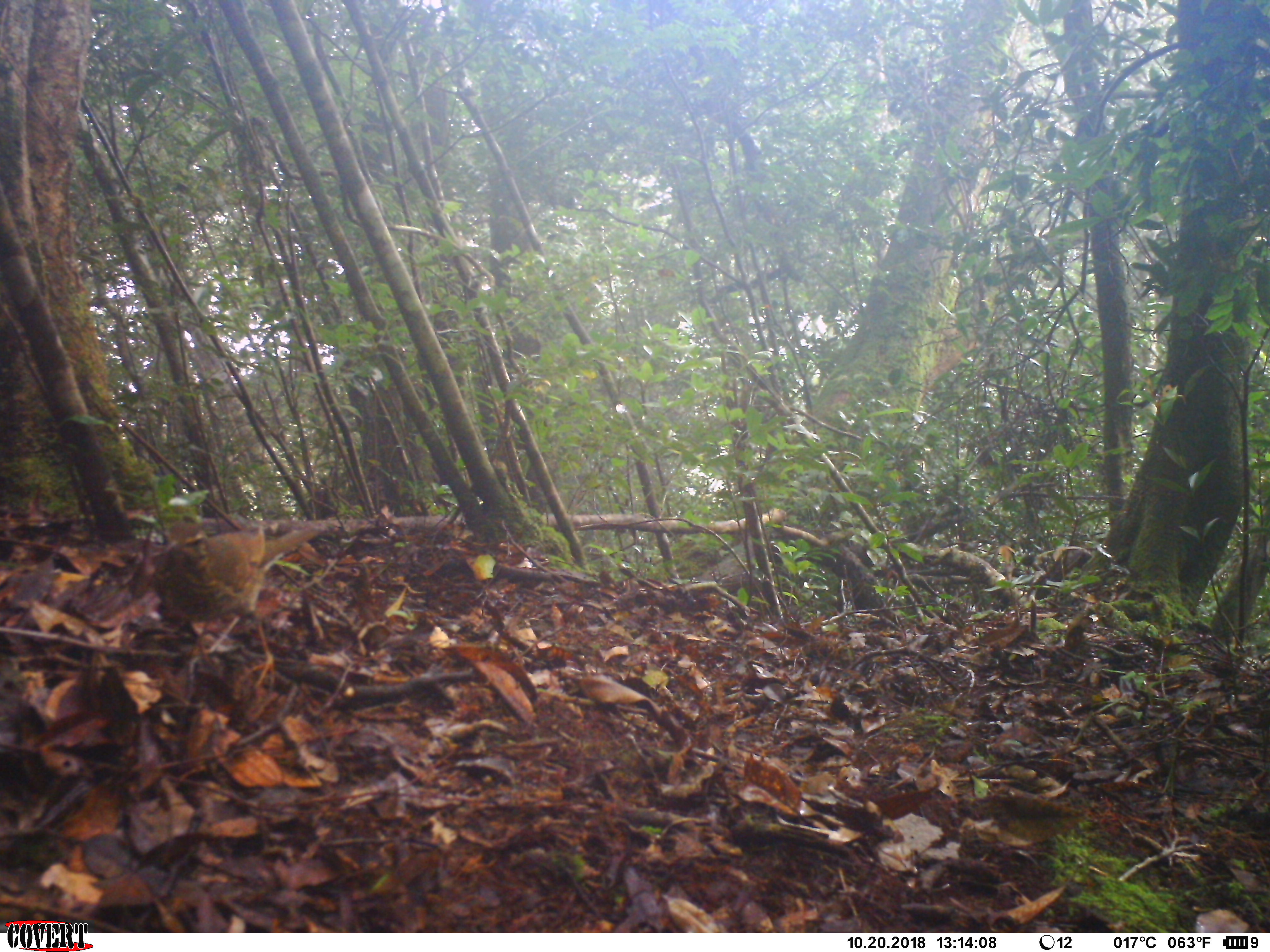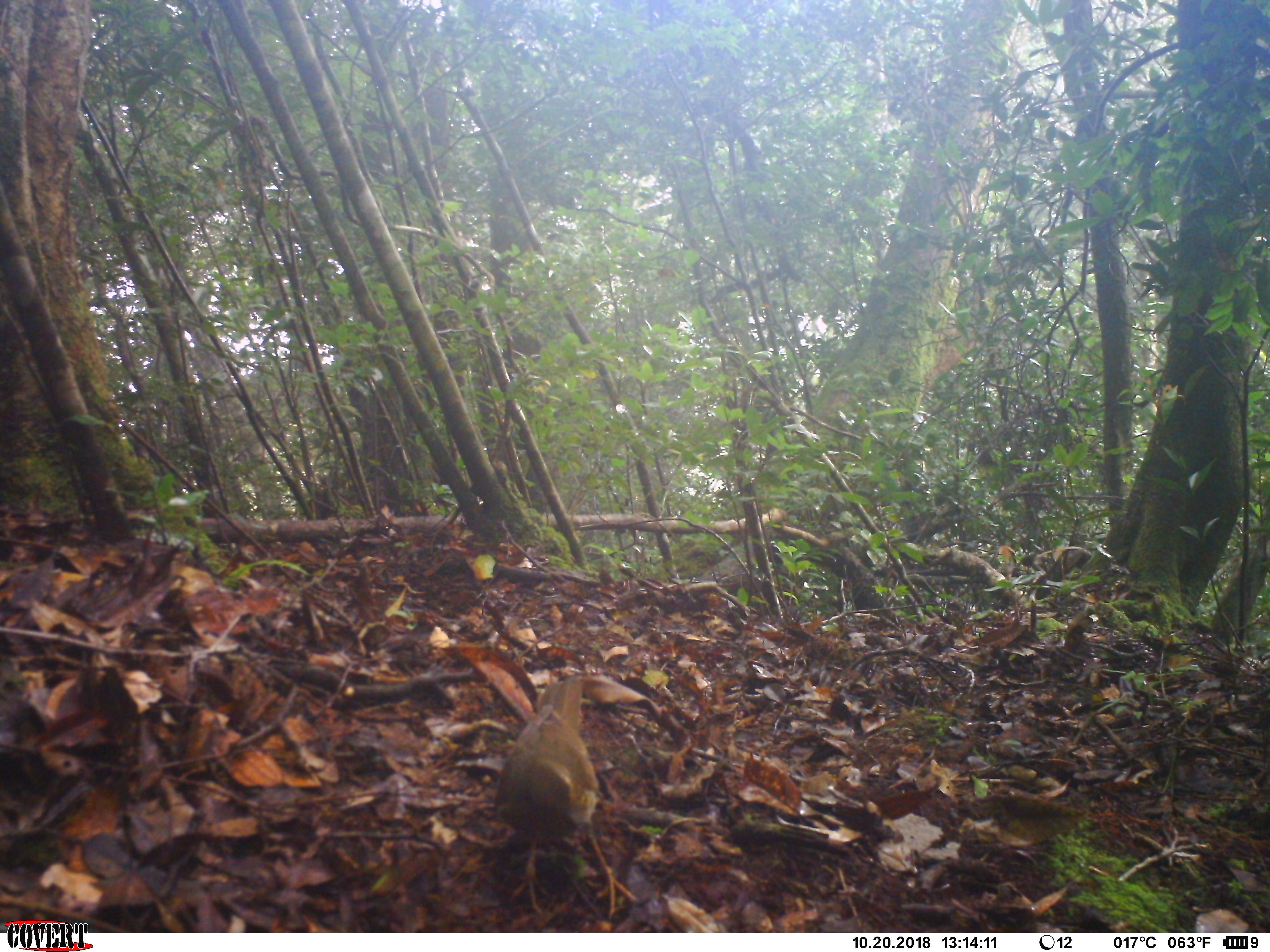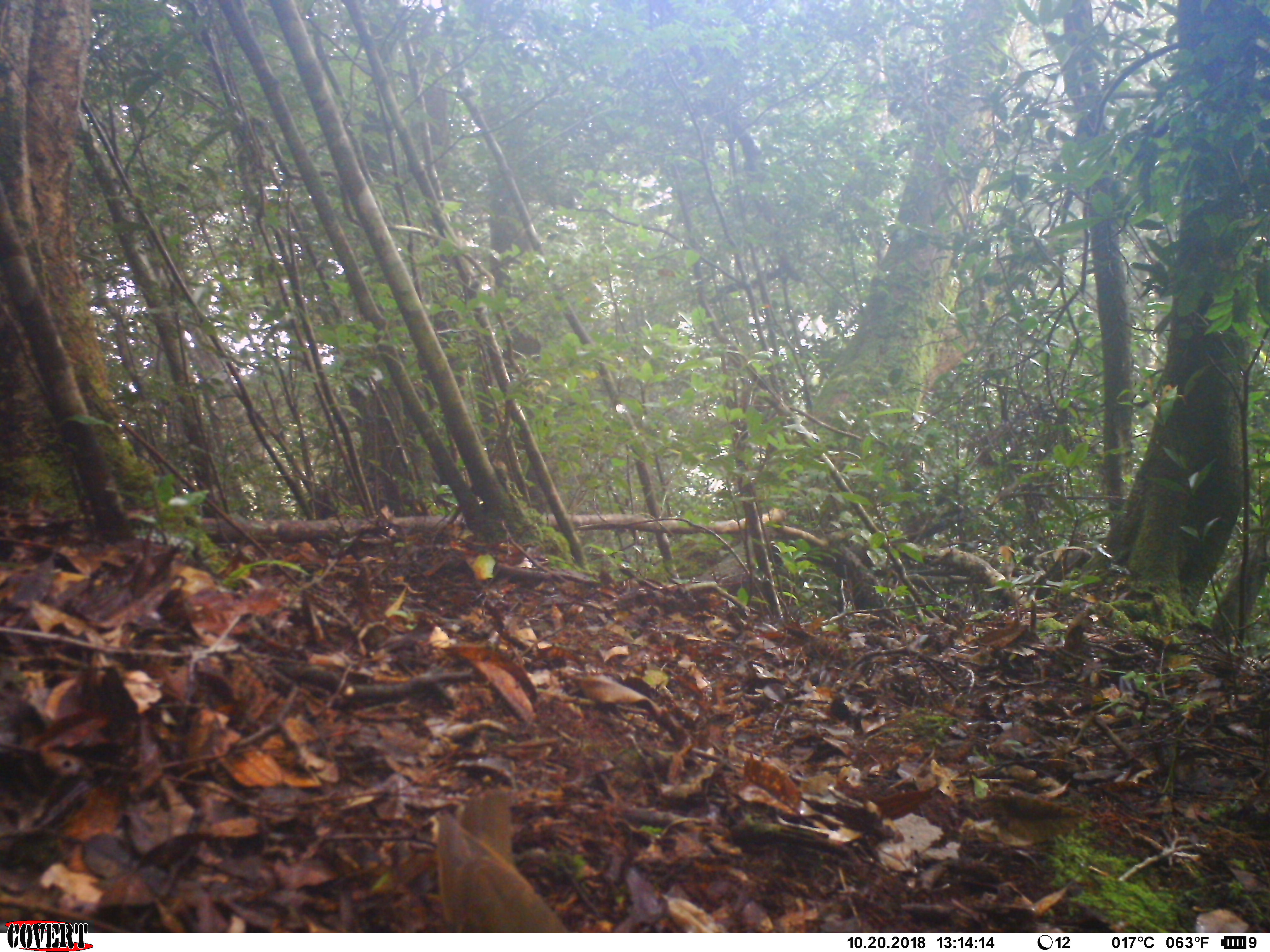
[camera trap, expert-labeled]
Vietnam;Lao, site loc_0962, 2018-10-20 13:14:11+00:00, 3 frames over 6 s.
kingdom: Animalia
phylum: Chordata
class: Aves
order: Passeriformes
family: Turdidae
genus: Geokichla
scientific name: Geokichla sibirica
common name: siberian thrush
Siberian thrush (Geokichla sibirica). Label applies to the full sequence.